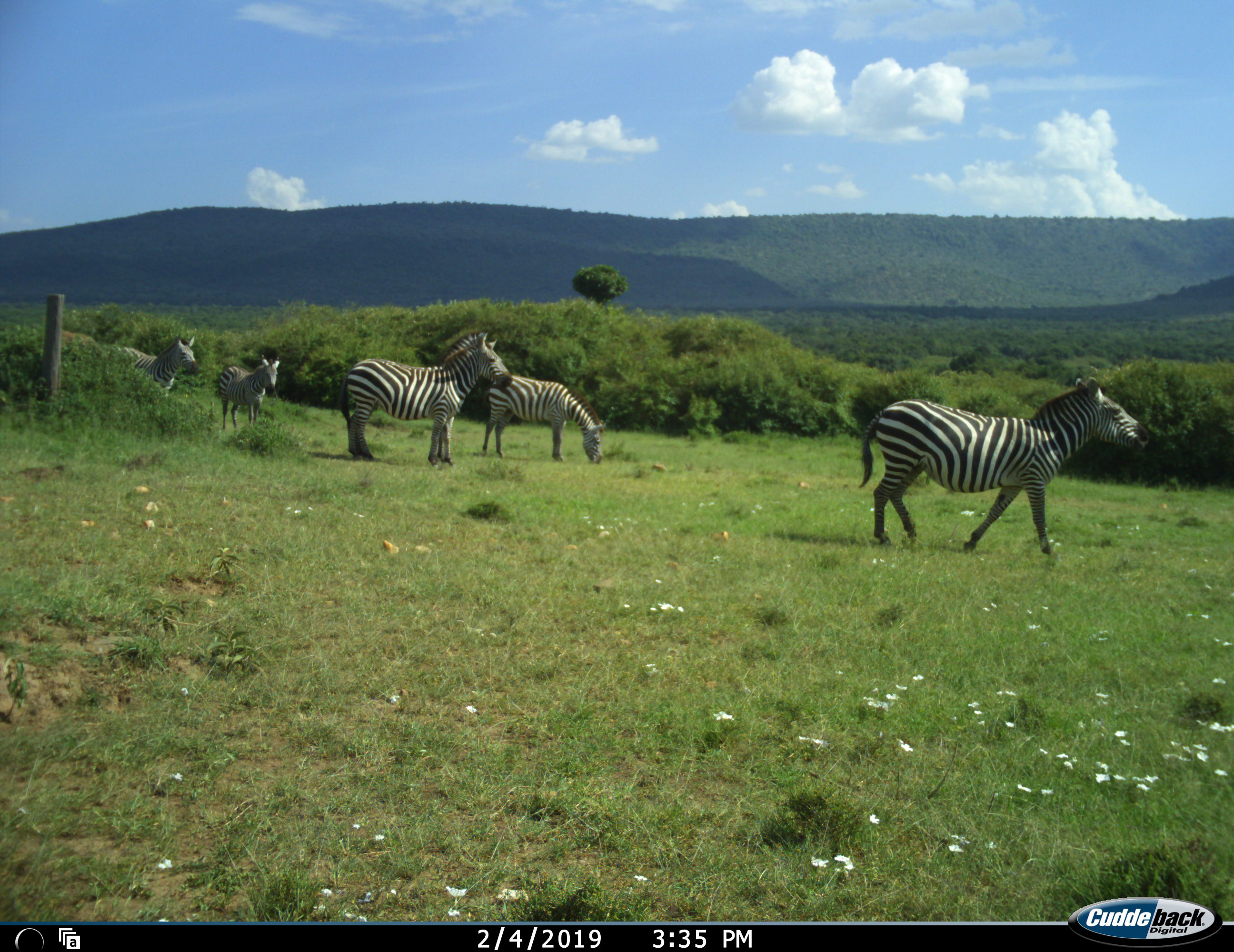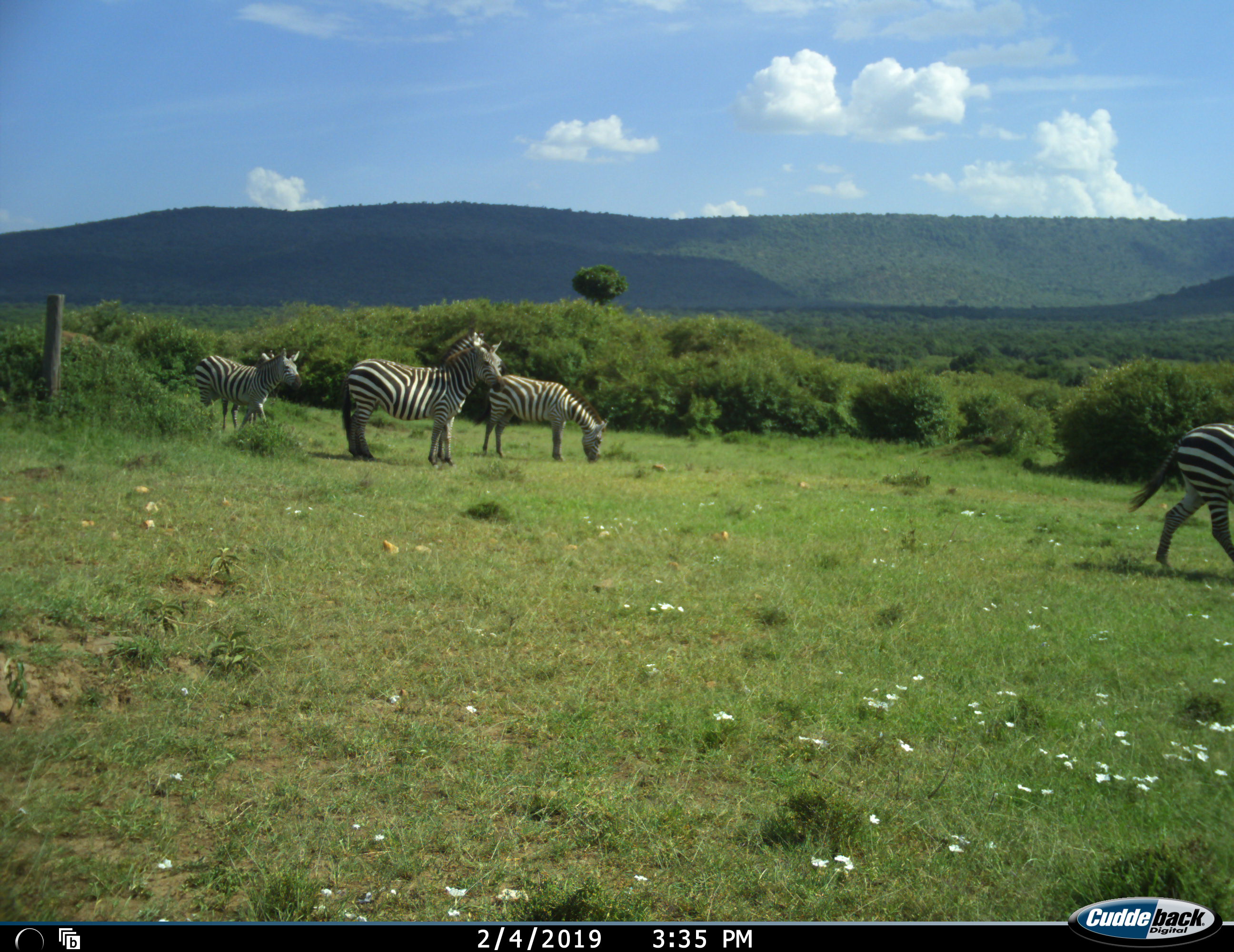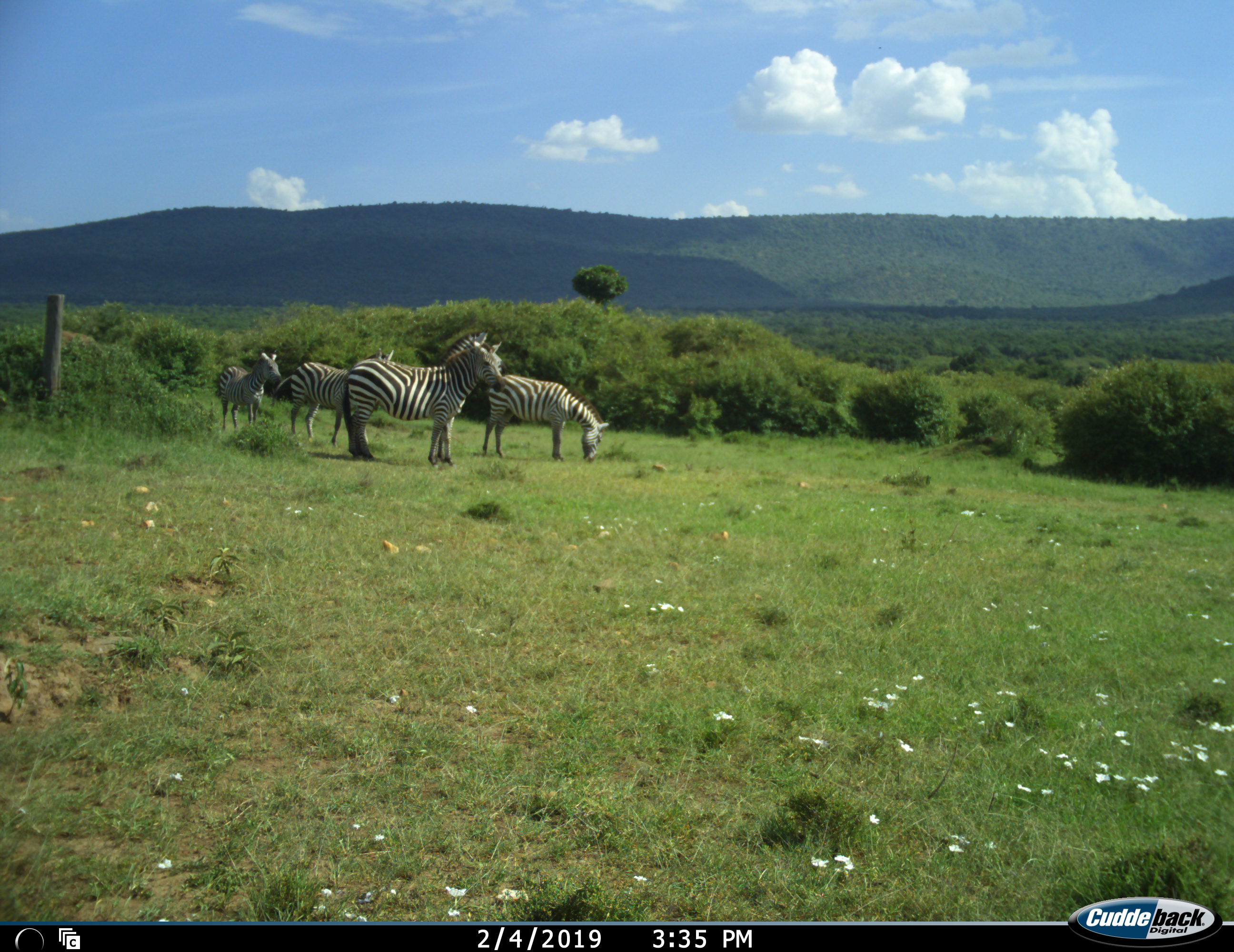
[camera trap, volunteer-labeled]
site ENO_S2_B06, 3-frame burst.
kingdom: Animalia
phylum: Chordata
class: Mammalia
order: Perissodactyla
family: Equidae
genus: Equus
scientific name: Equus quagga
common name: plains zebra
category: zebraplains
Zebraplains (plains zebra) (Equus quagga), count 5. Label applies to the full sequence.